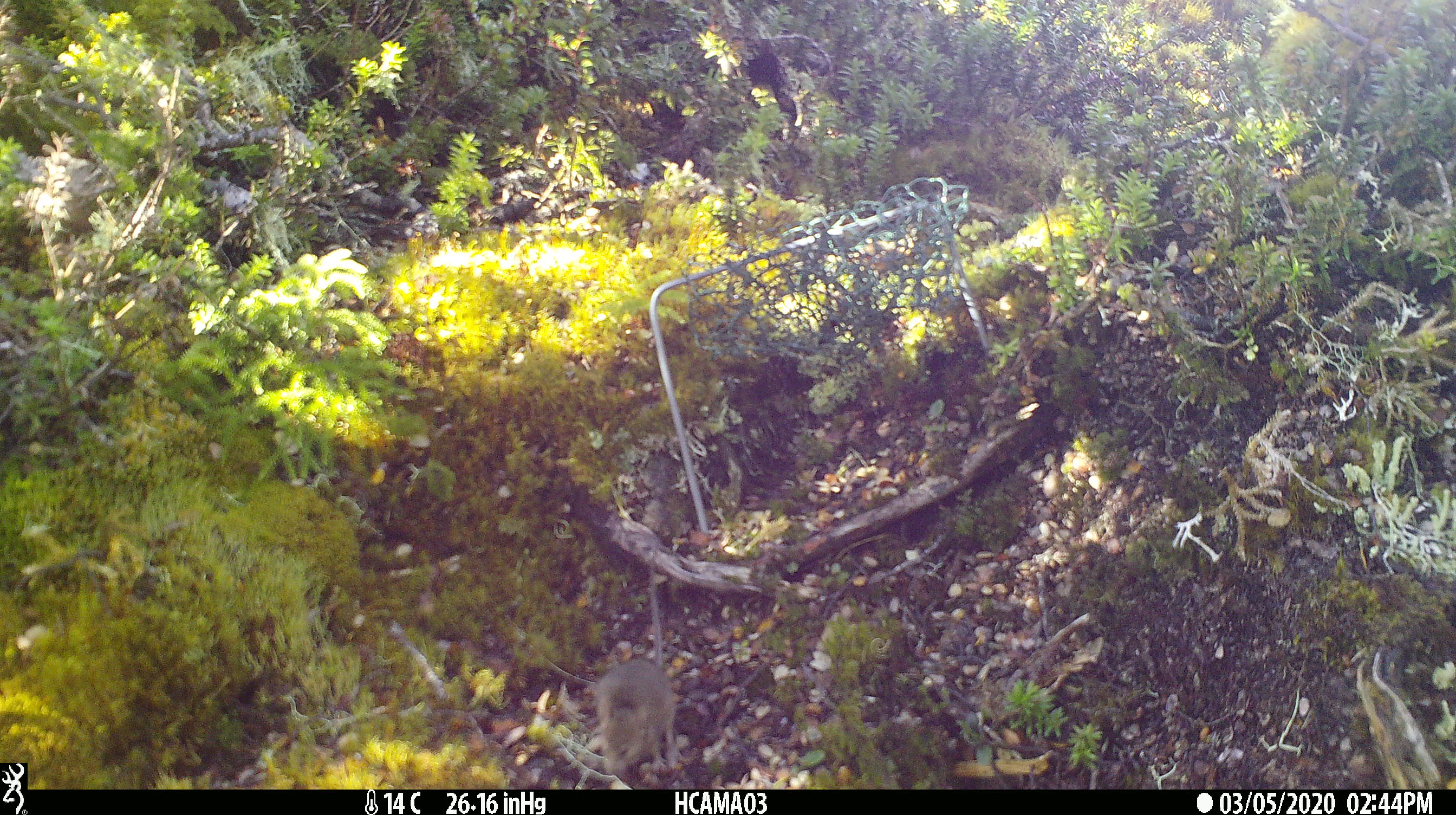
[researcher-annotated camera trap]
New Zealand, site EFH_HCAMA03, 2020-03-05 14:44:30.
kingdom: Animalia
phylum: Chordata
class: Mammalia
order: Rodentia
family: Muridae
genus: Mus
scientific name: Mus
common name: mouse